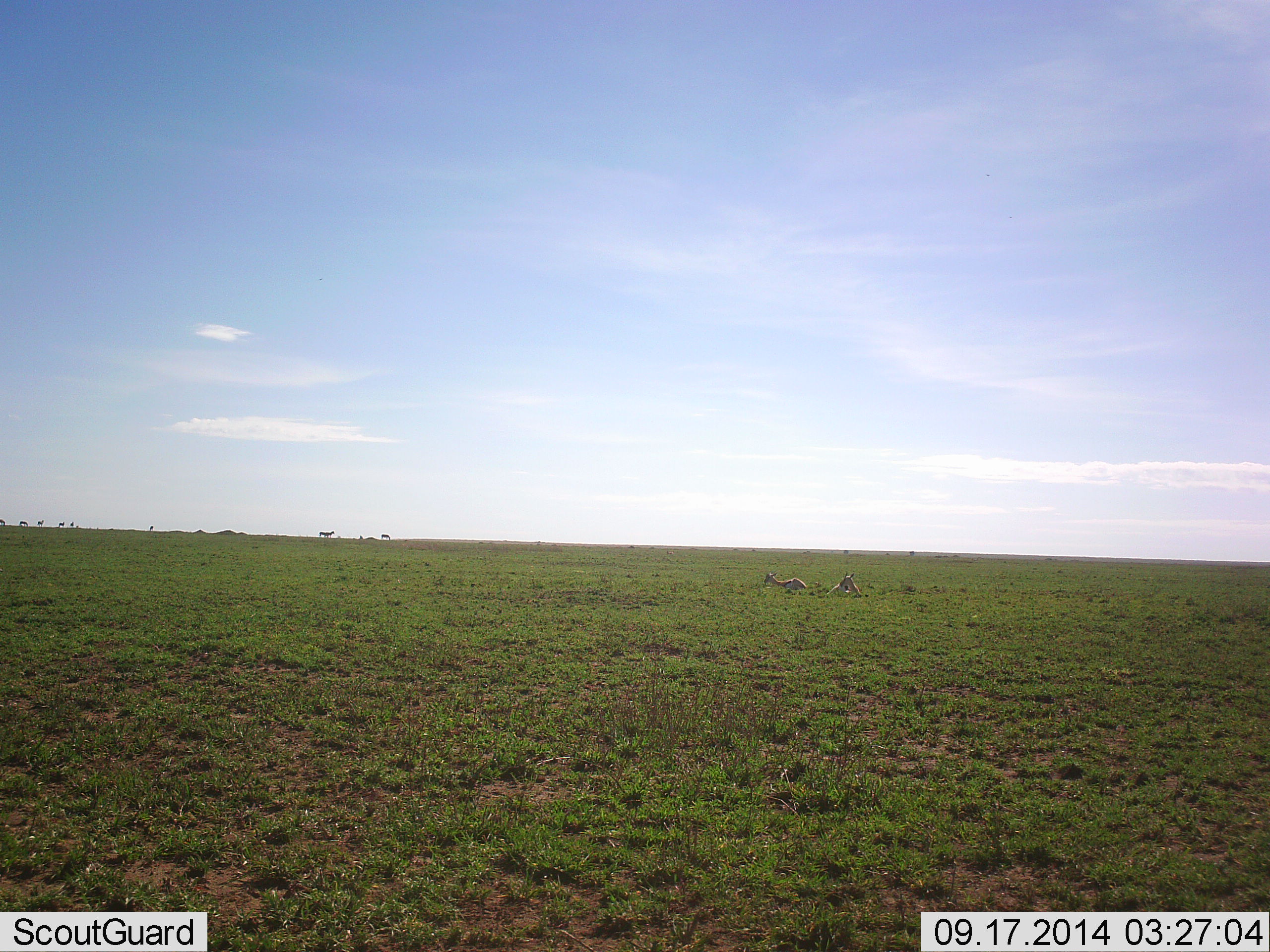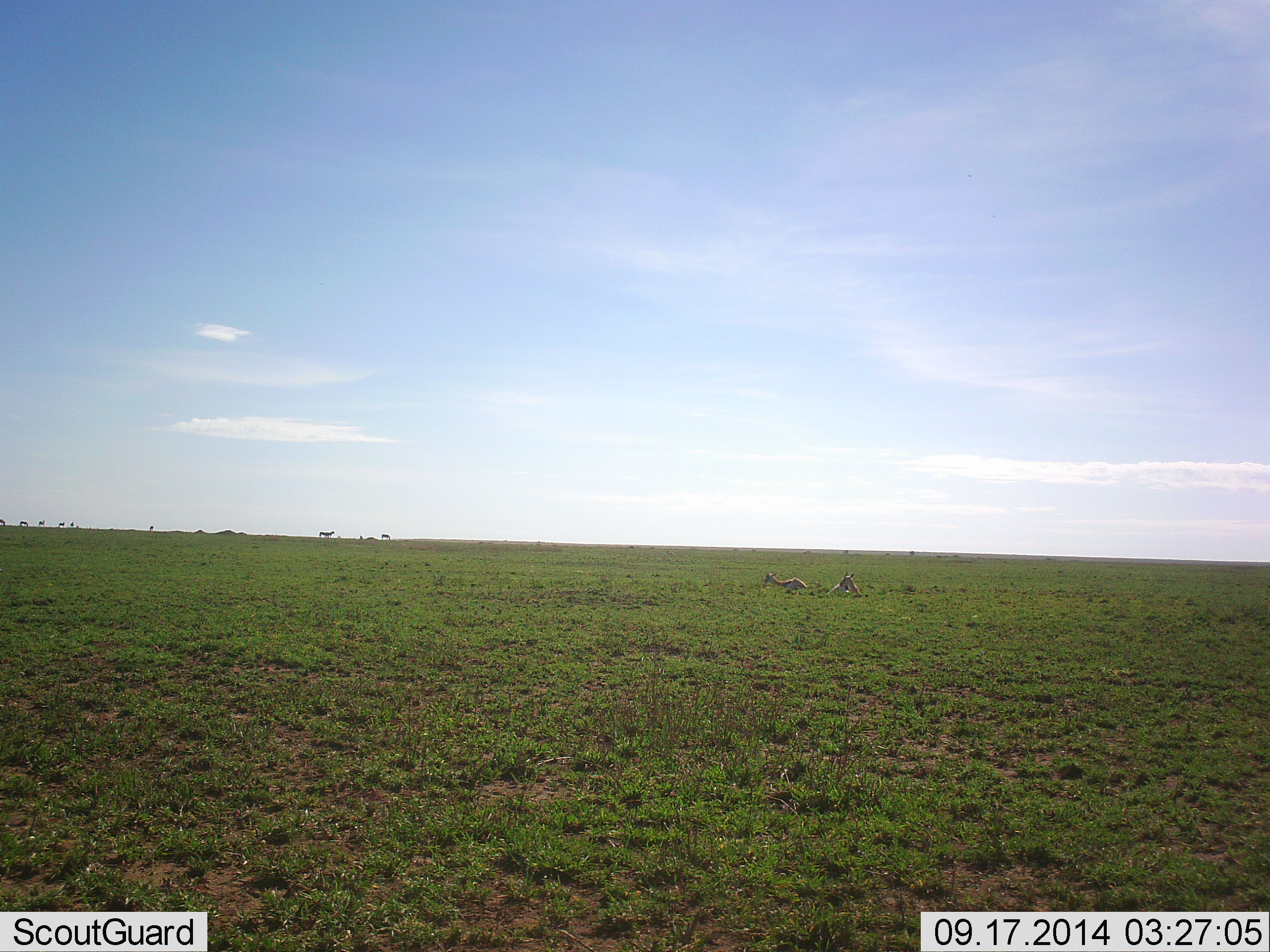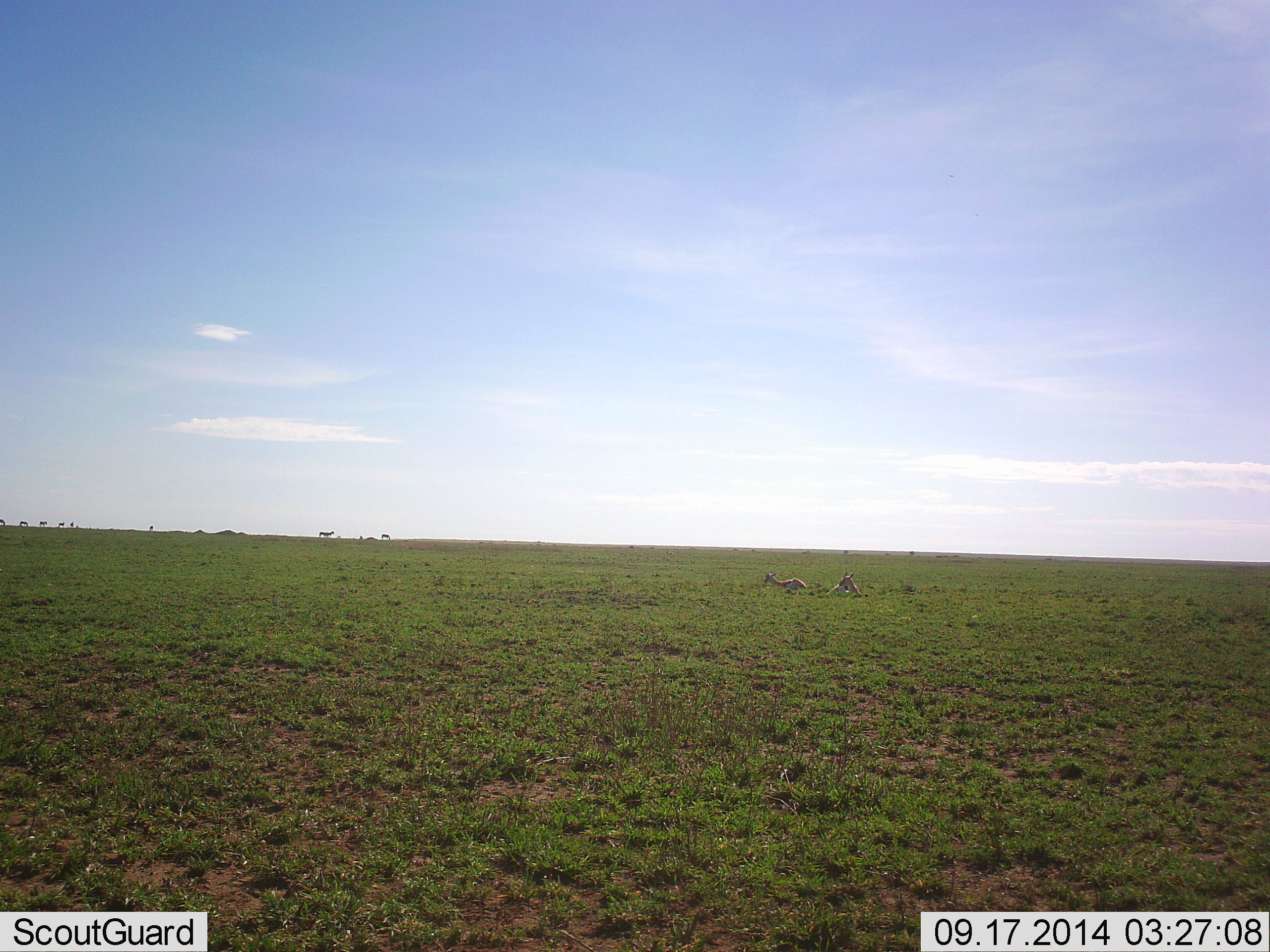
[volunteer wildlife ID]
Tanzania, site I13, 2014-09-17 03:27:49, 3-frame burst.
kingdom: Animalia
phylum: Chordata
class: Mammalia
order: Artiodactyla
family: Bovidae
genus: Eudorcas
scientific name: Eudorcas thomsonii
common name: thomson's gazelle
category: gazellethomsons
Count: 2.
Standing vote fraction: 10%.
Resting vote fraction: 90%.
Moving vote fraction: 0%.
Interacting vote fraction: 0%.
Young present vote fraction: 0%.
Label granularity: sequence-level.